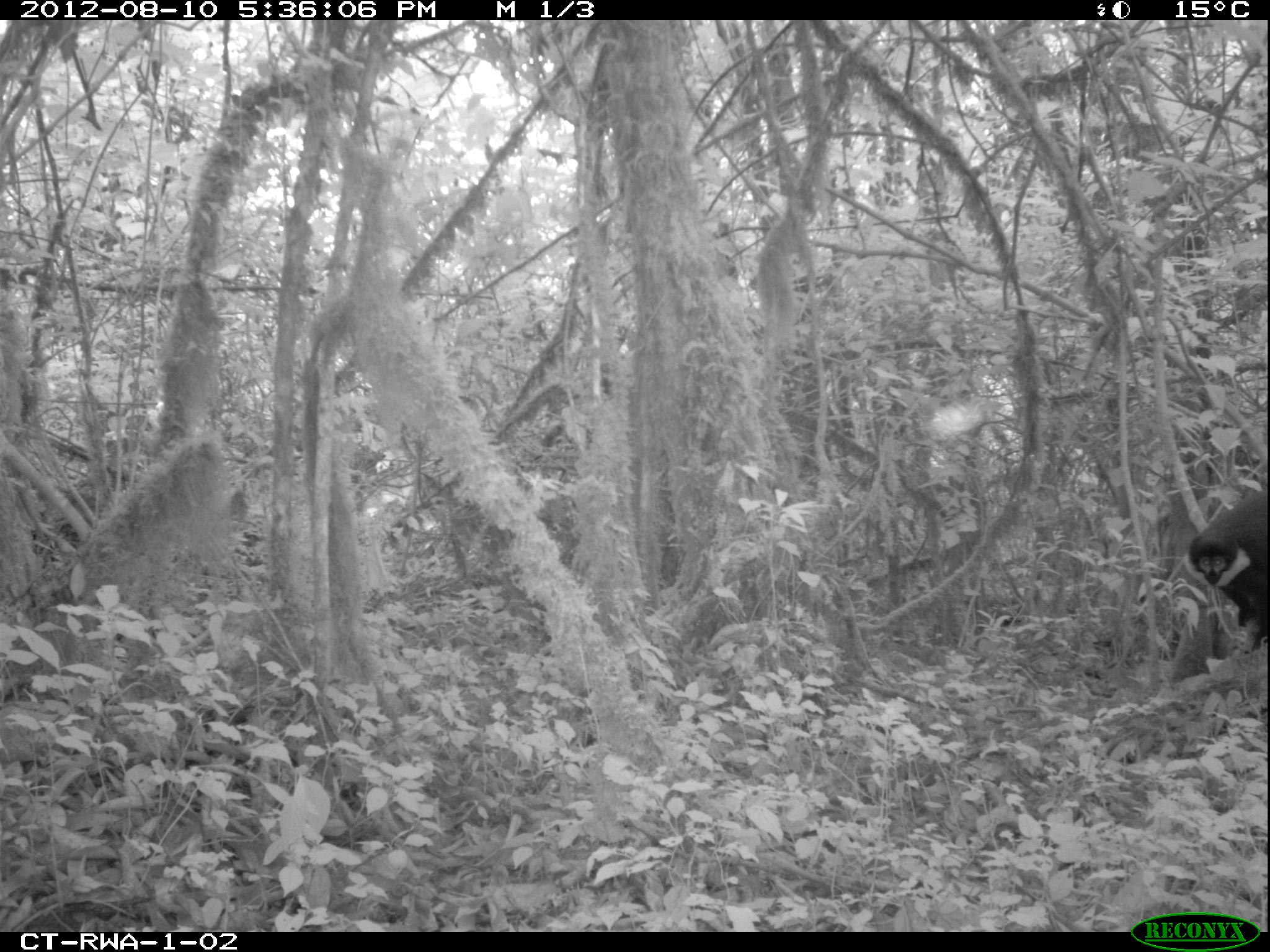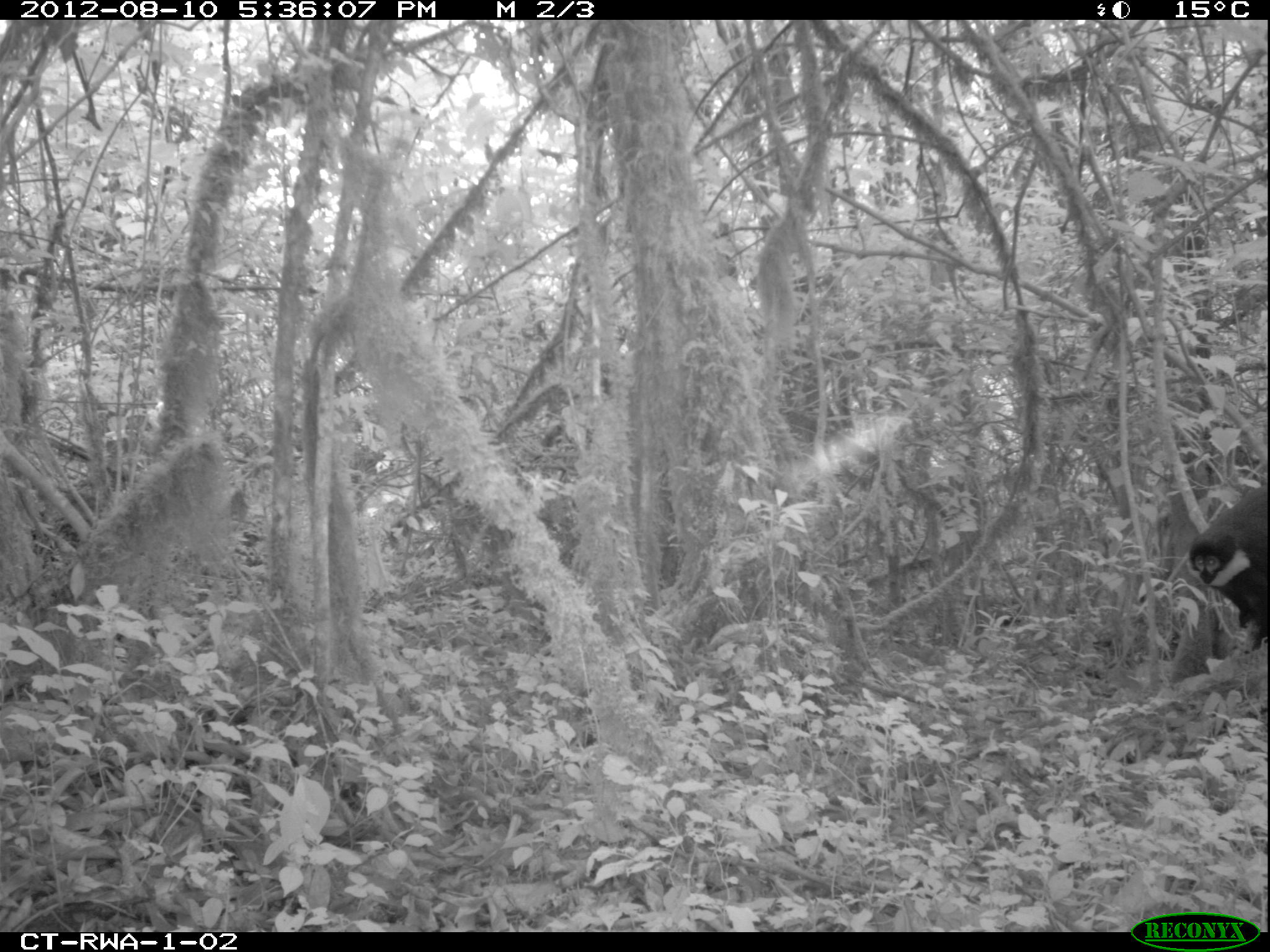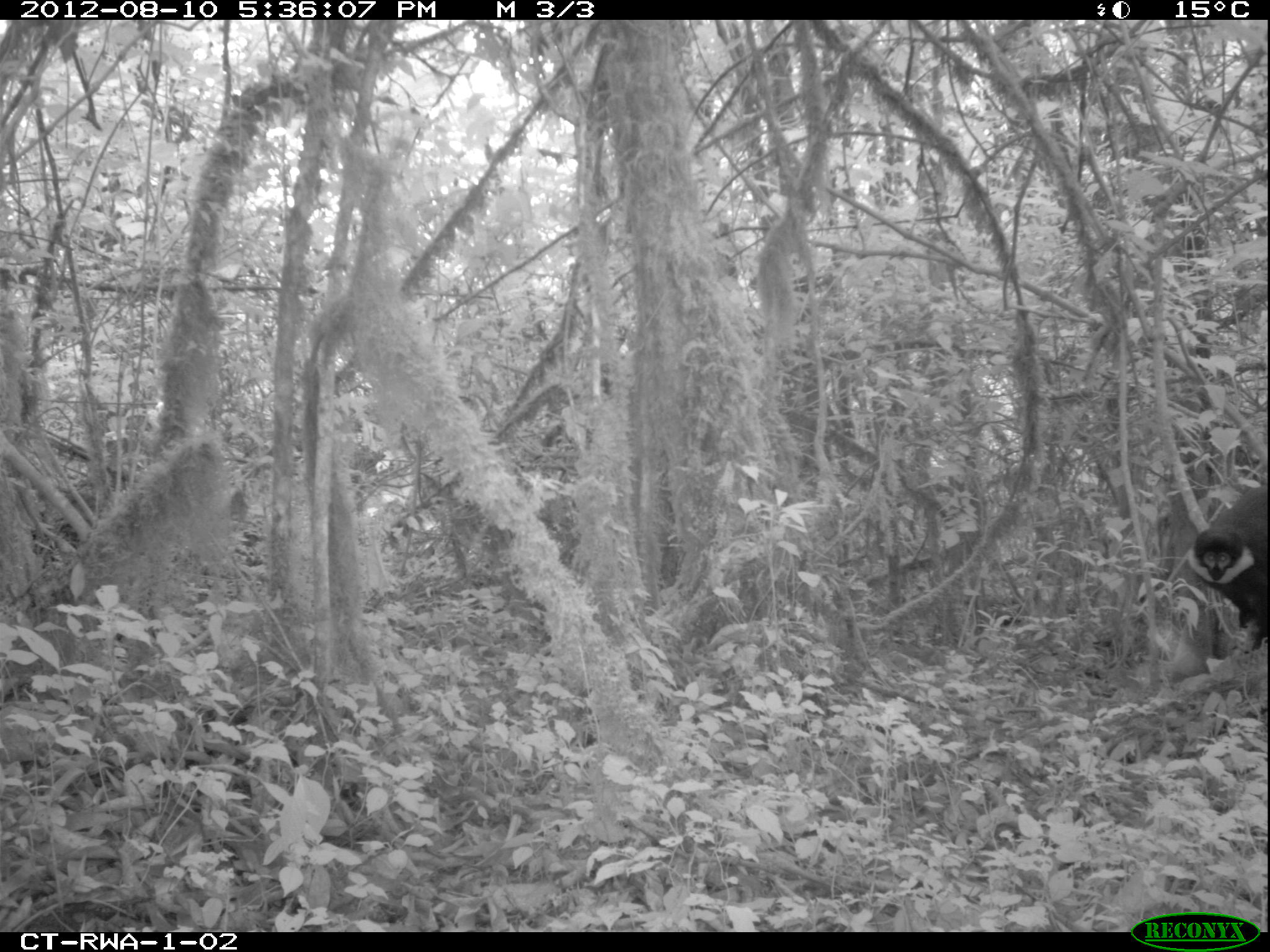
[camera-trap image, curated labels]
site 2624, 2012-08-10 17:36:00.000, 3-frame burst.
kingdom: Animalia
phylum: Chordata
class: Mammalia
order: Artiodactyla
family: Bovidae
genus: Cephalophus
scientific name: Cephalophus nigrifrons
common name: black-fronted duiker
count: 1